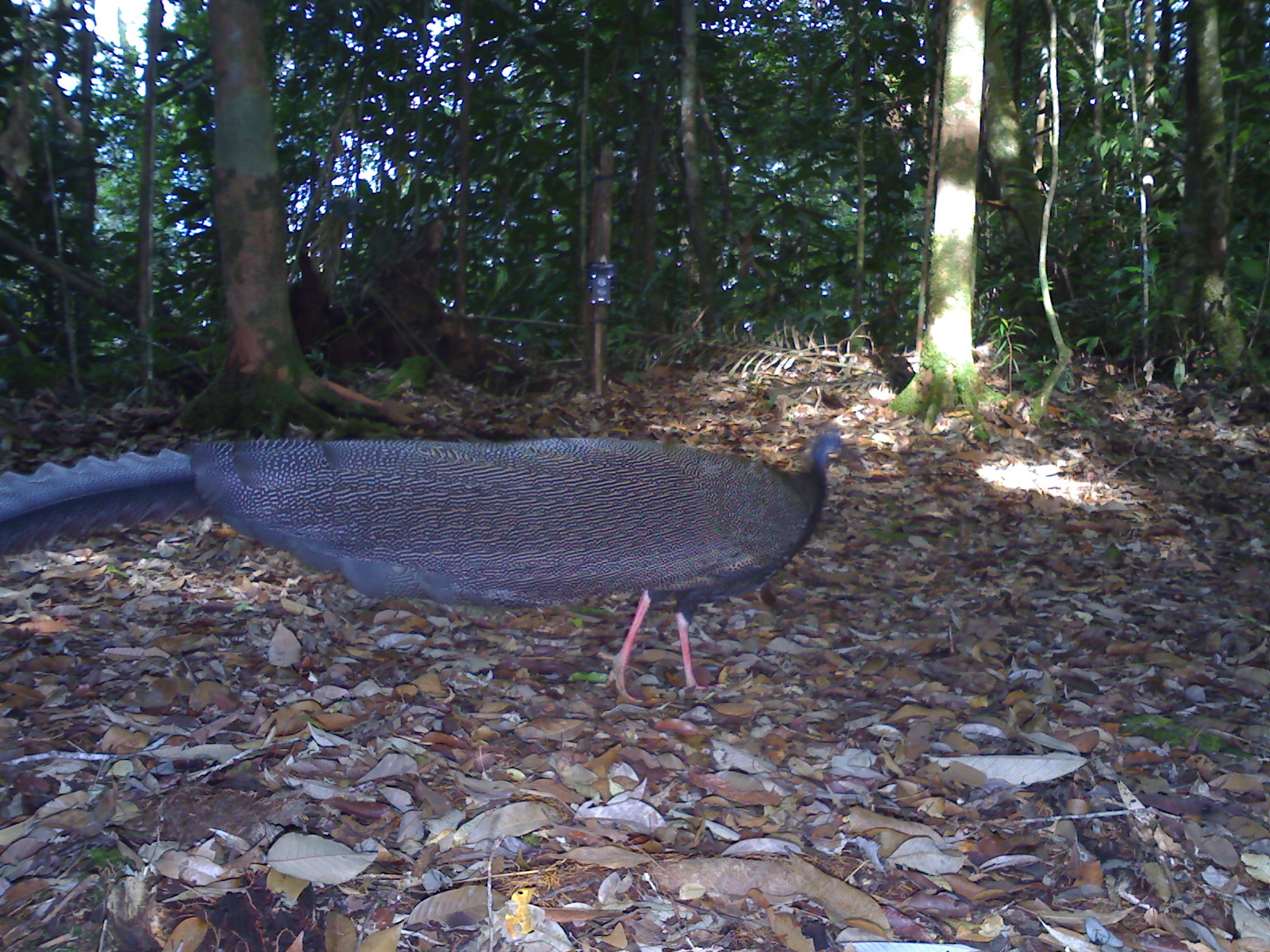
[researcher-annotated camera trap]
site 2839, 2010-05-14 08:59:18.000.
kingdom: Animalia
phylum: Chordata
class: Aves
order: Galliformes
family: Phasianidae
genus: Argusianus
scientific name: Argusianus argus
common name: great argus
Argusianus argus (great argus), count 1.